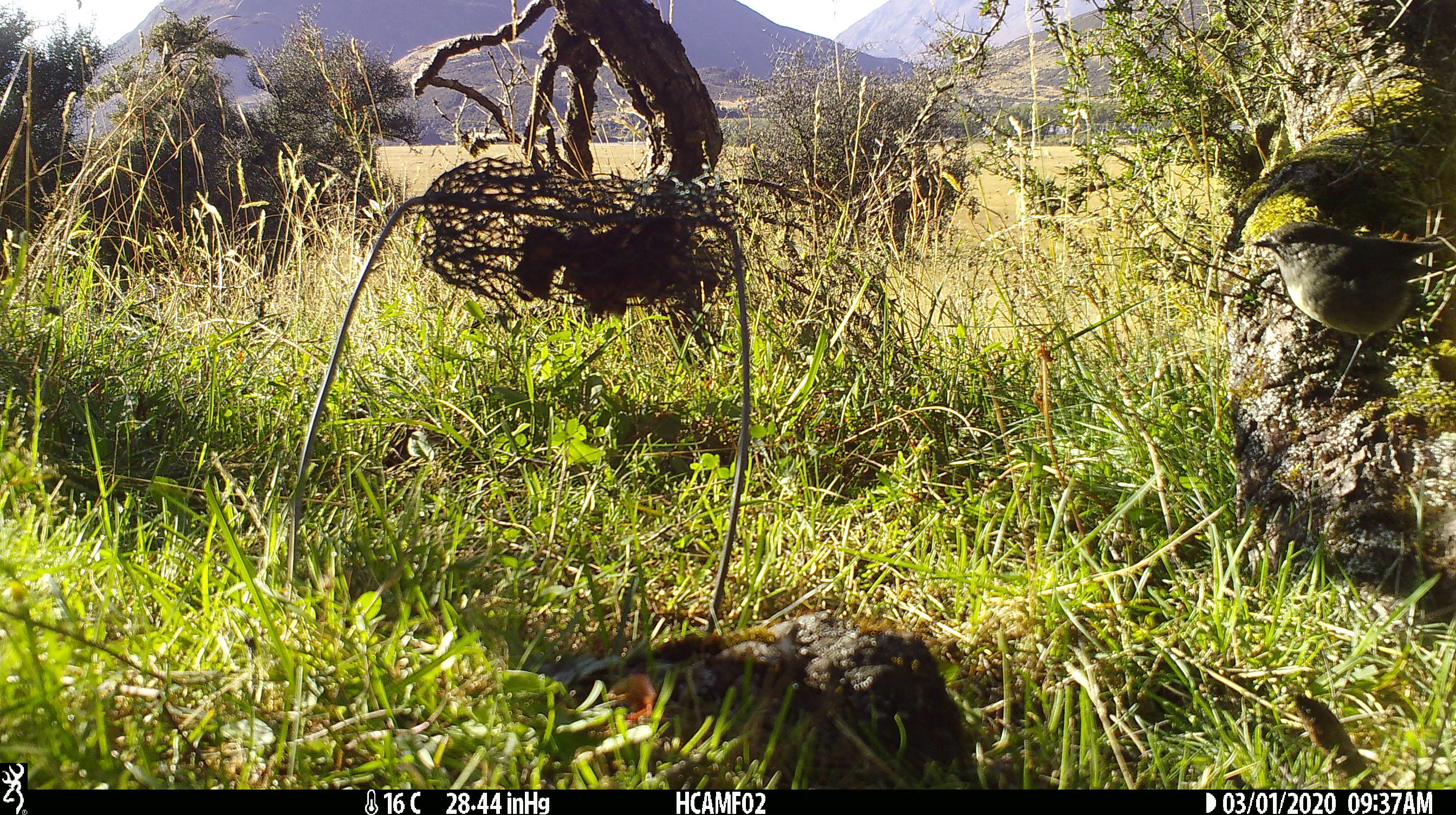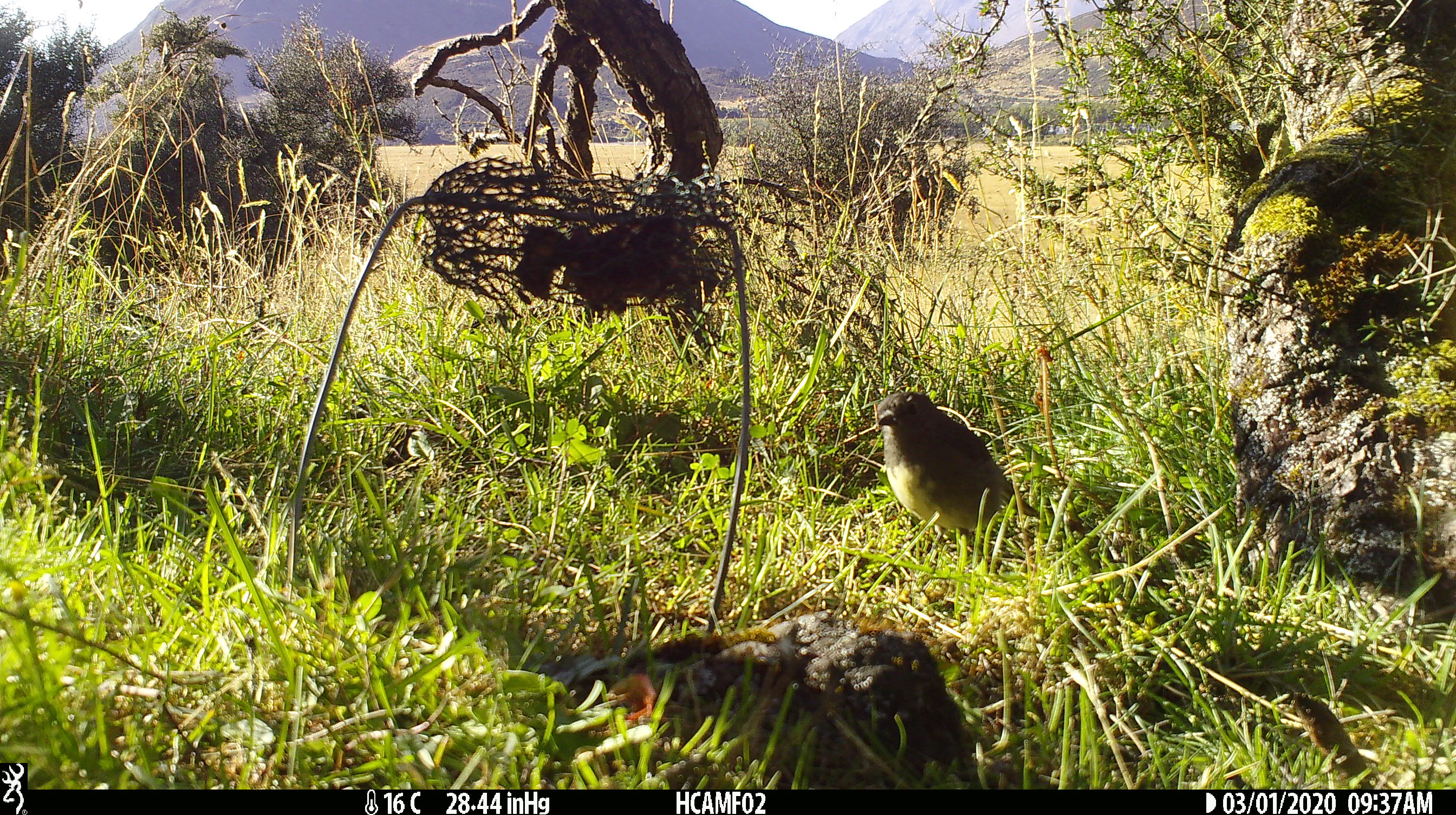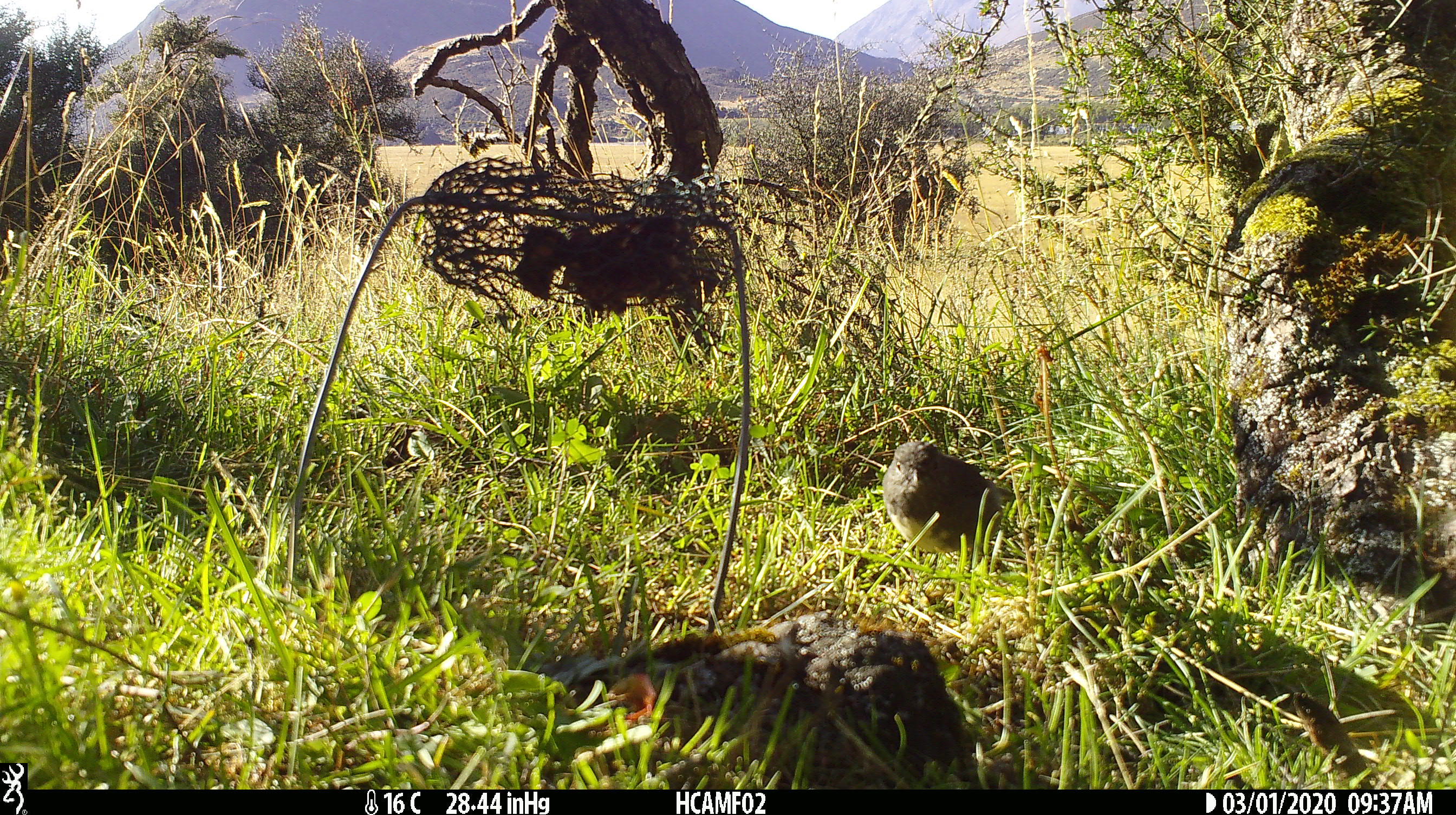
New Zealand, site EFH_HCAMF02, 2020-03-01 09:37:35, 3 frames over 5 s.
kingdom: Animalia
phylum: Chordata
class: Aves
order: Passeriformes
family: Petroicidae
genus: Petroica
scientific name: Petroica australis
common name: new zealand robin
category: robin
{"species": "robin (new zealand robin) (Petroica australis)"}